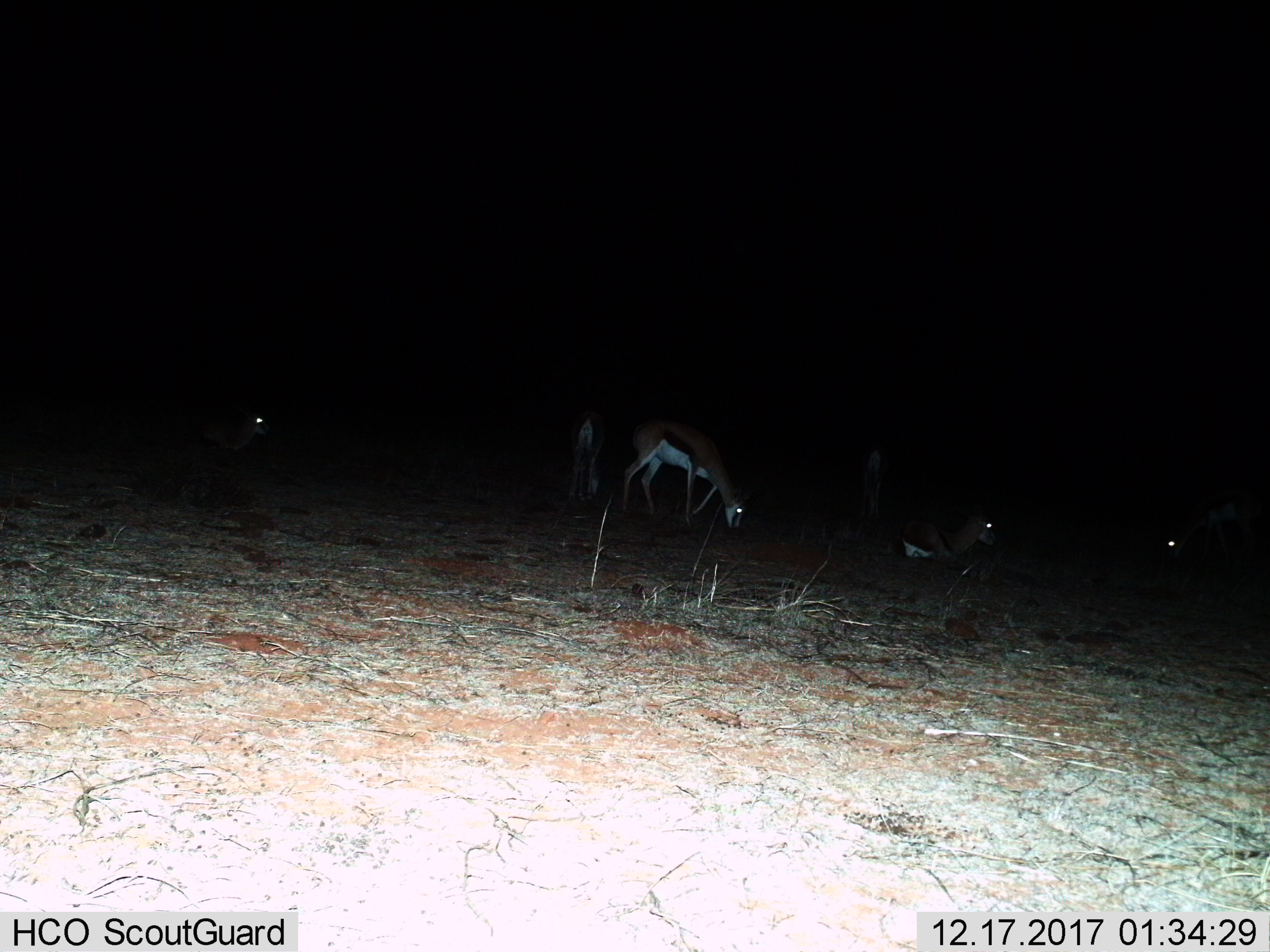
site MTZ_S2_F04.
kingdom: Animalia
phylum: Chordata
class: Mammalia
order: Artiodactyla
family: Bovidae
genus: Antidorcas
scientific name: Antidorcas marsupialis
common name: springbok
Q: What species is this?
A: Springbok (Antidorcas marsupialis).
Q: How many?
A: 5.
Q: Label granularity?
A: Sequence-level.